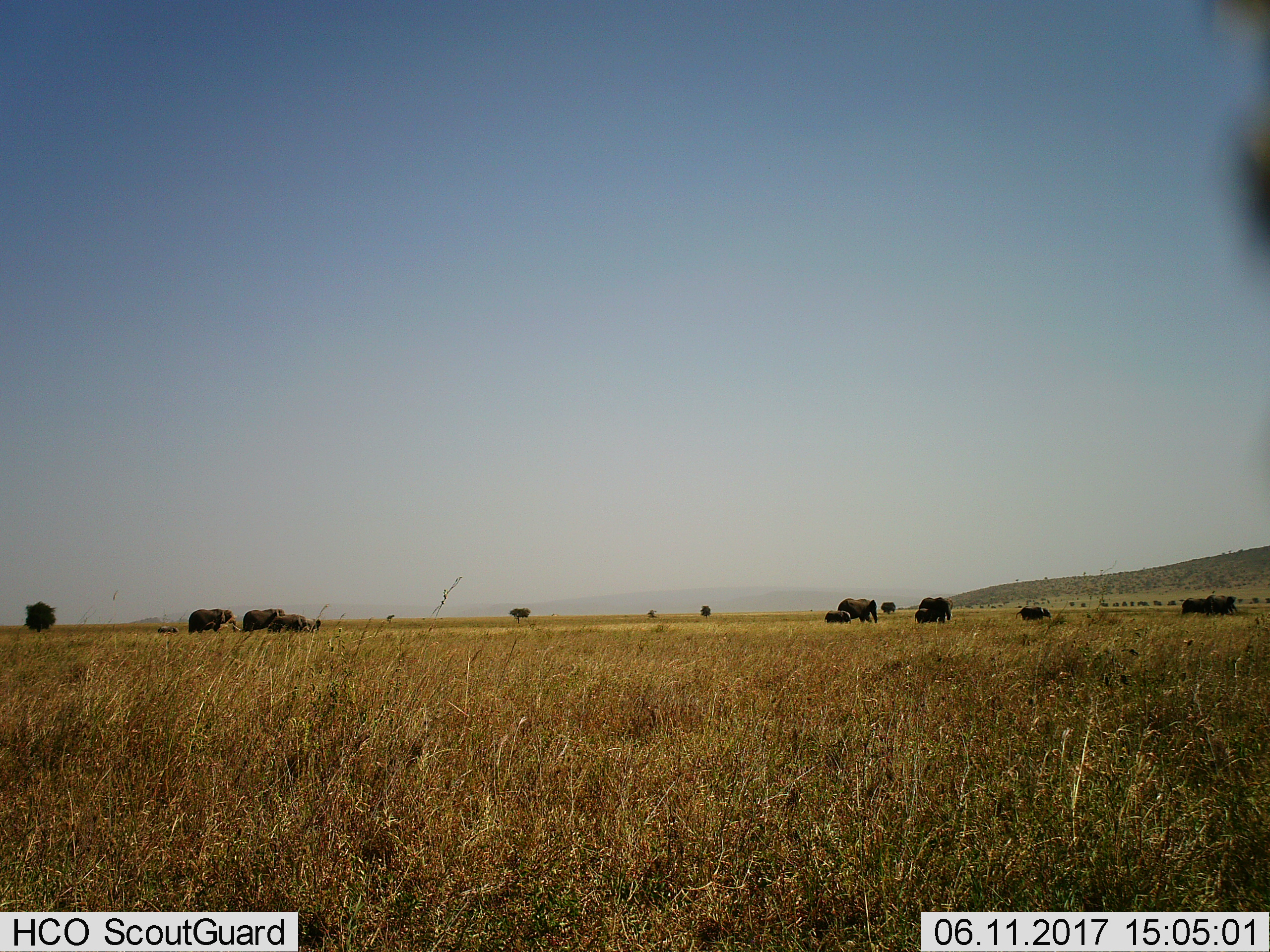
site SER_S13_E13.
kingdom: Animalia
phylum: Chordata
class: Mammalia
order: Proboscidea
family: Elephantidae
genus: Loxodonta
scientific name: Loxodonta africana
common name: african bush elephant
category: elephant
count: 11-50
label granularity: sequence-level